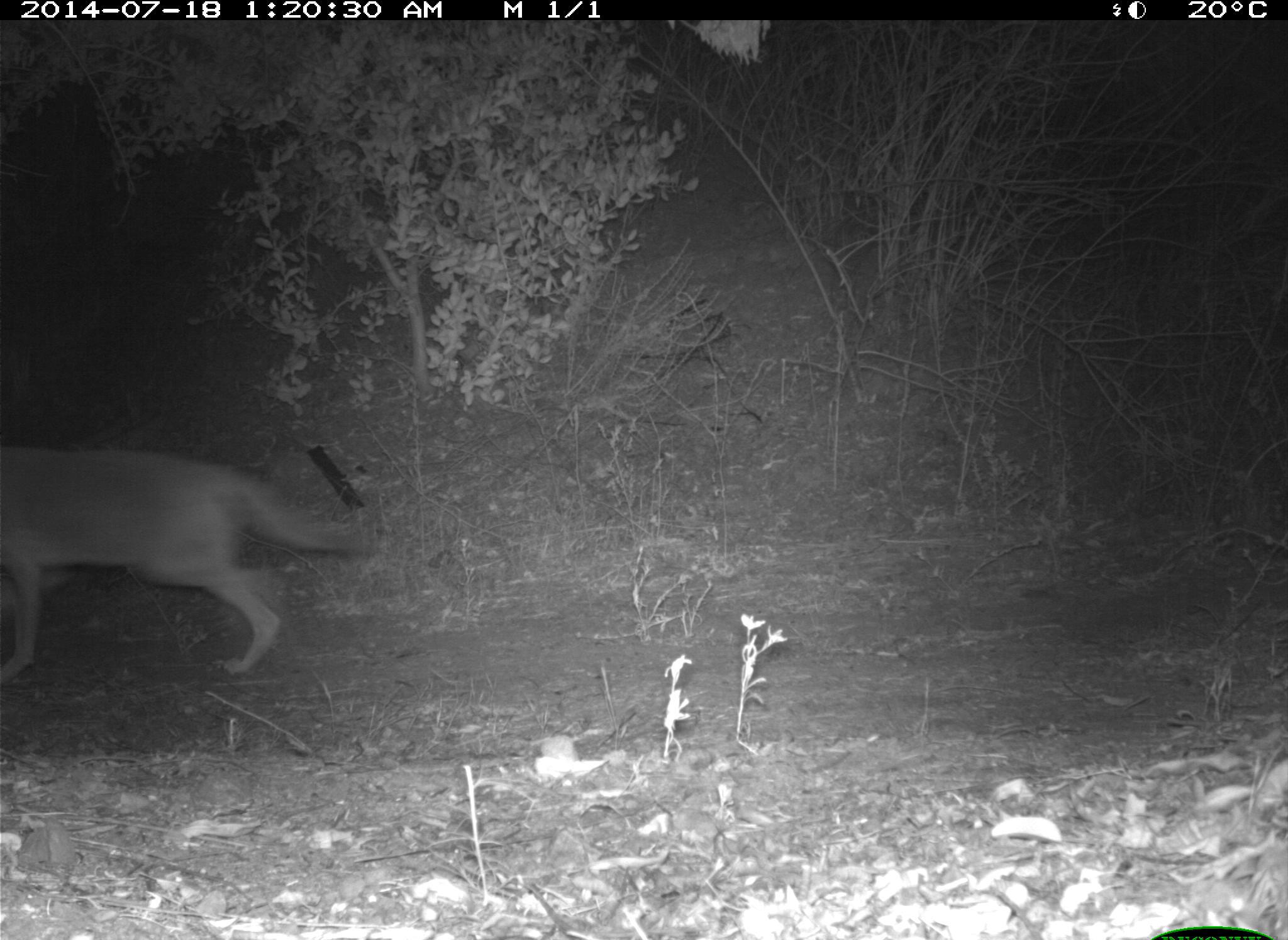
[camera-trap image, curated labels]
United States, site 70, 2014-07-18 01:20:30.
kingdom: Animalia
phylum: Chordata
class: Mammalia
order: Carnivora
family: Canidae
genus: Canis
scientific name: Canis latrans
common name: coyote